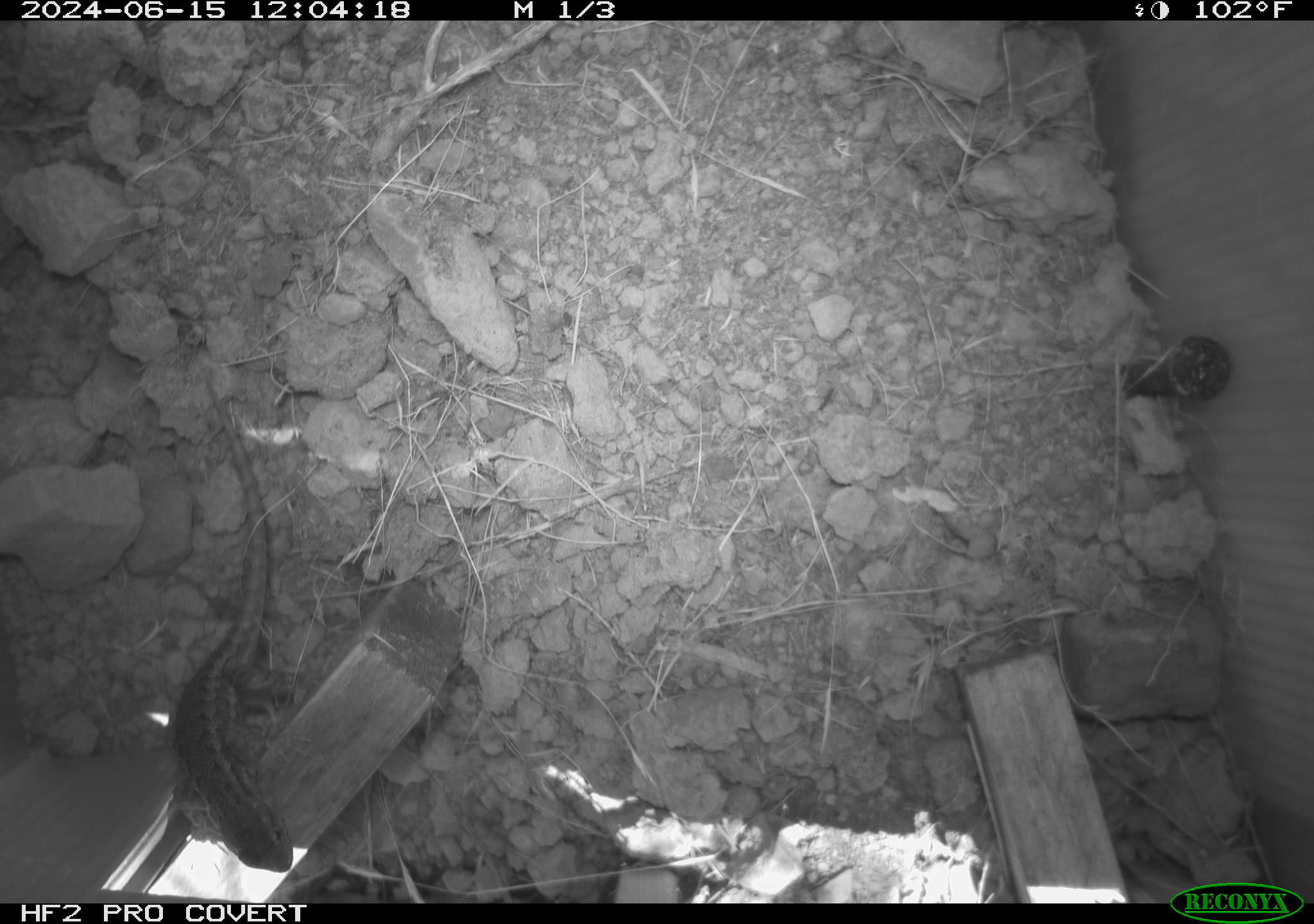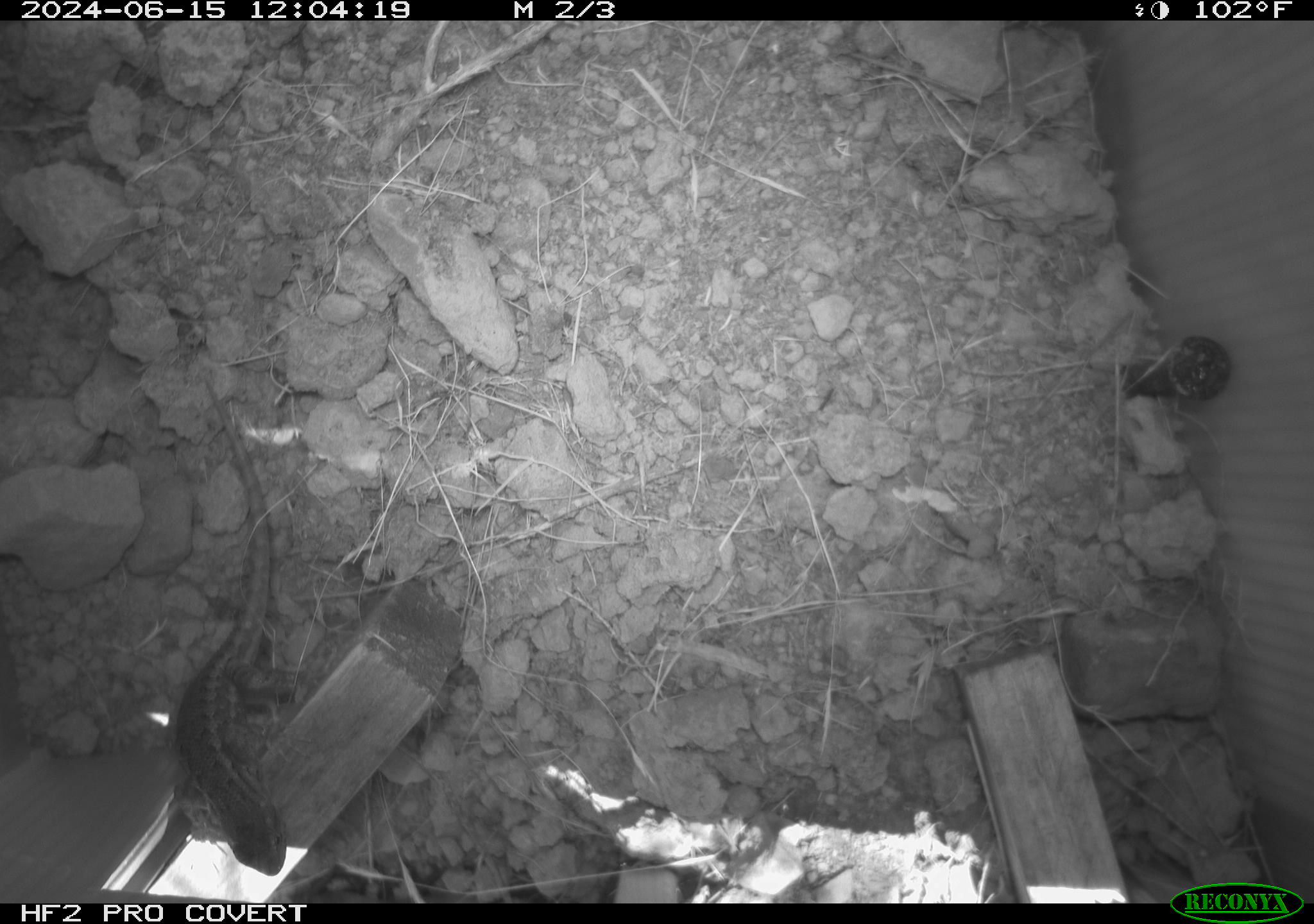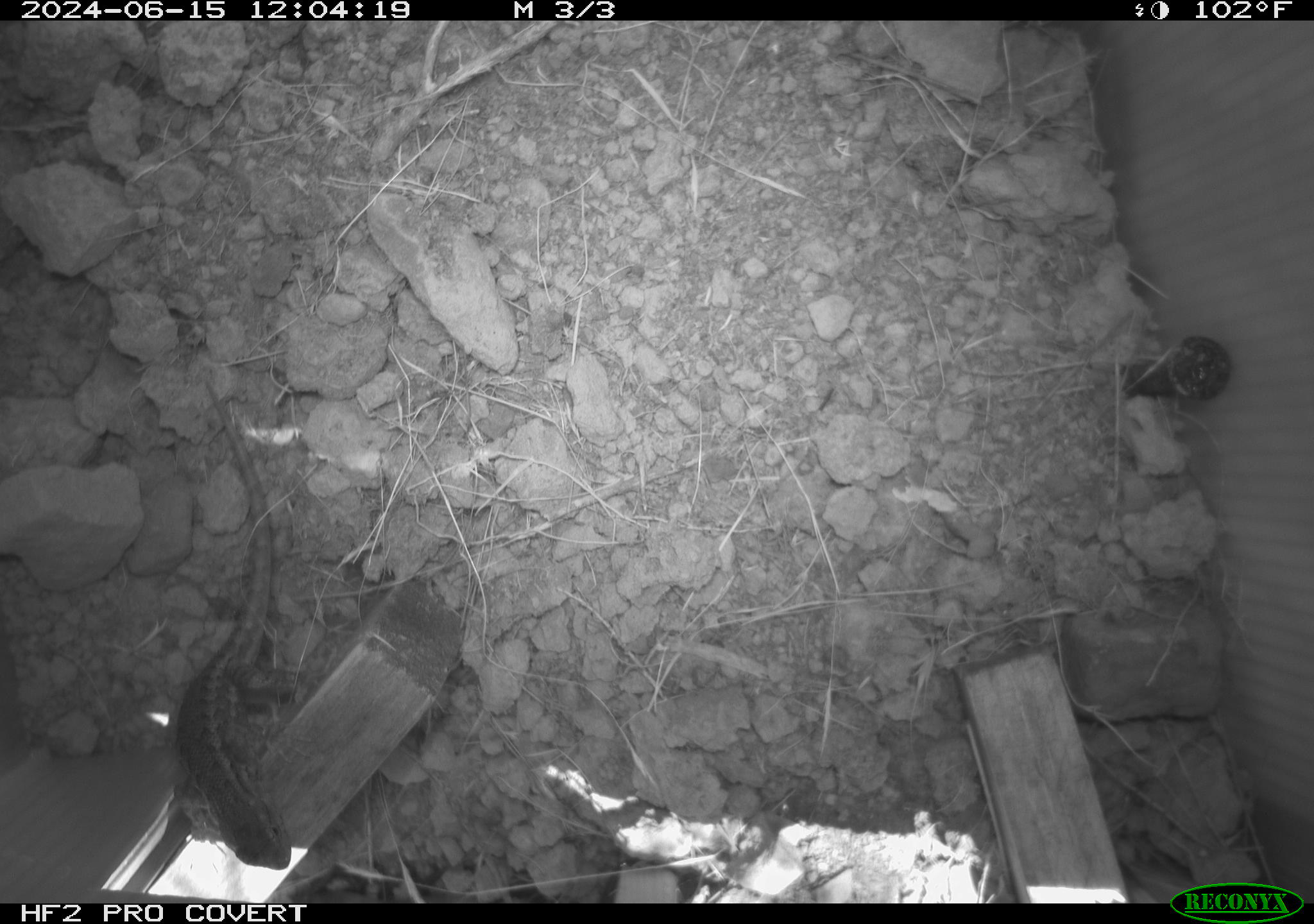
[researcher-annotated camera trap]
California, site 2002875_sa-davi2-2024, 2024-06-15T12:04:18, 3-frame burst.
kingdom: Animalia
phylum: Chordata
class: Reptilia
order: Squamata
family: Phrynosomatidae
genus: Sceloporus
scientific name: Sceloporus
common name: spiny lizards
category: sceloporus species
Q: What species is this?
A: Sceloporus species (spiny lizards) (Sceloporus).